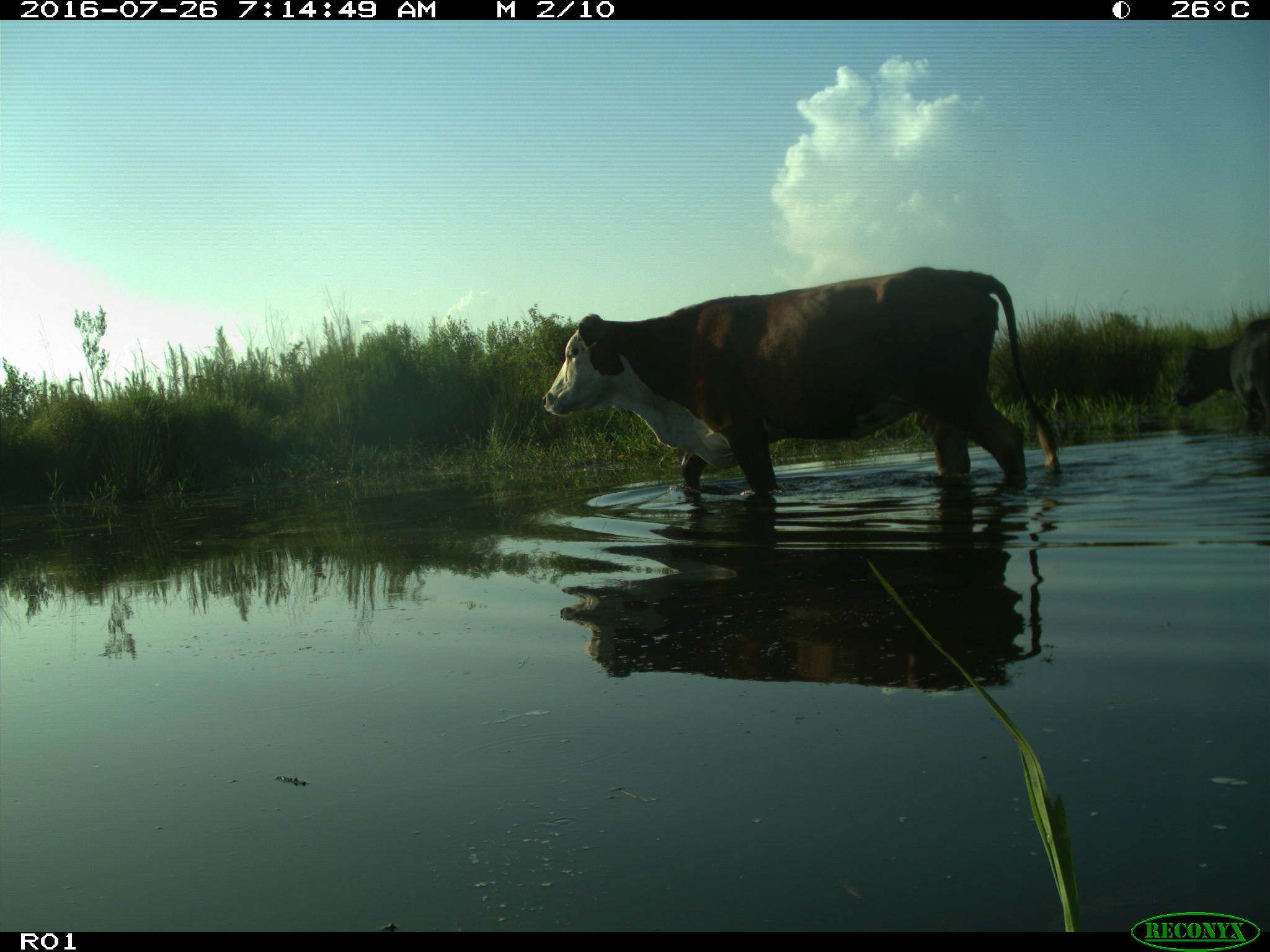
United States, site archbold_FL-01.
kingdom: Animalia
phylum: Chordata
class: Mammalia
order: Artiodactyla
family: Bovidae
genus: Bos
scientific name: Bos taurus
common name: domestic cow